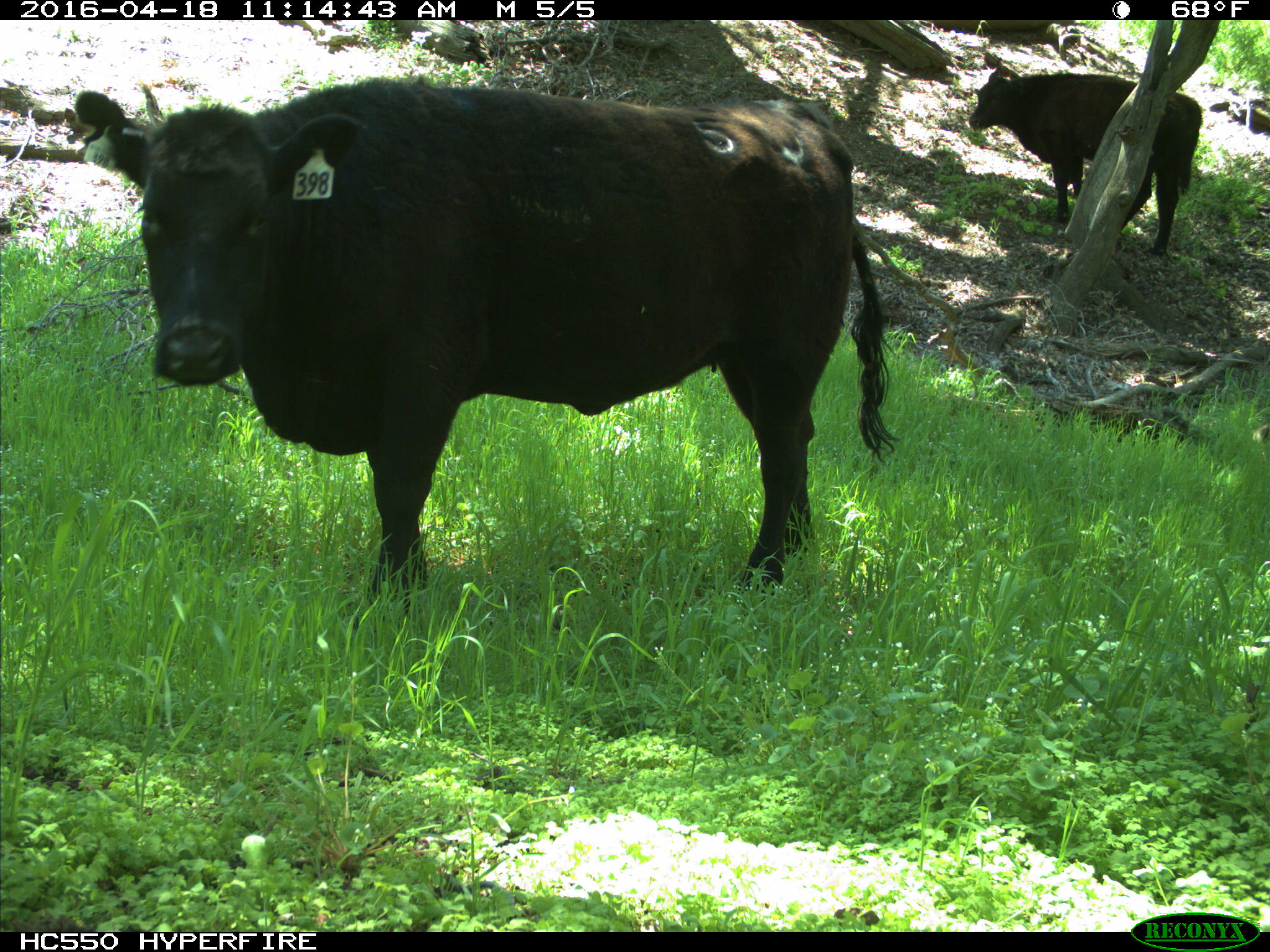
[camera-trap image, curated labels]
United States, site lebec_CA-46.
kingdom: Animalia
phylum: Chordata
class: Mammalia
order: Artiodactyla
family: Bovidae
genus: Bos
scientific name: Bos taurus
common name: domestic cow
Bos taurus (domestic cow).